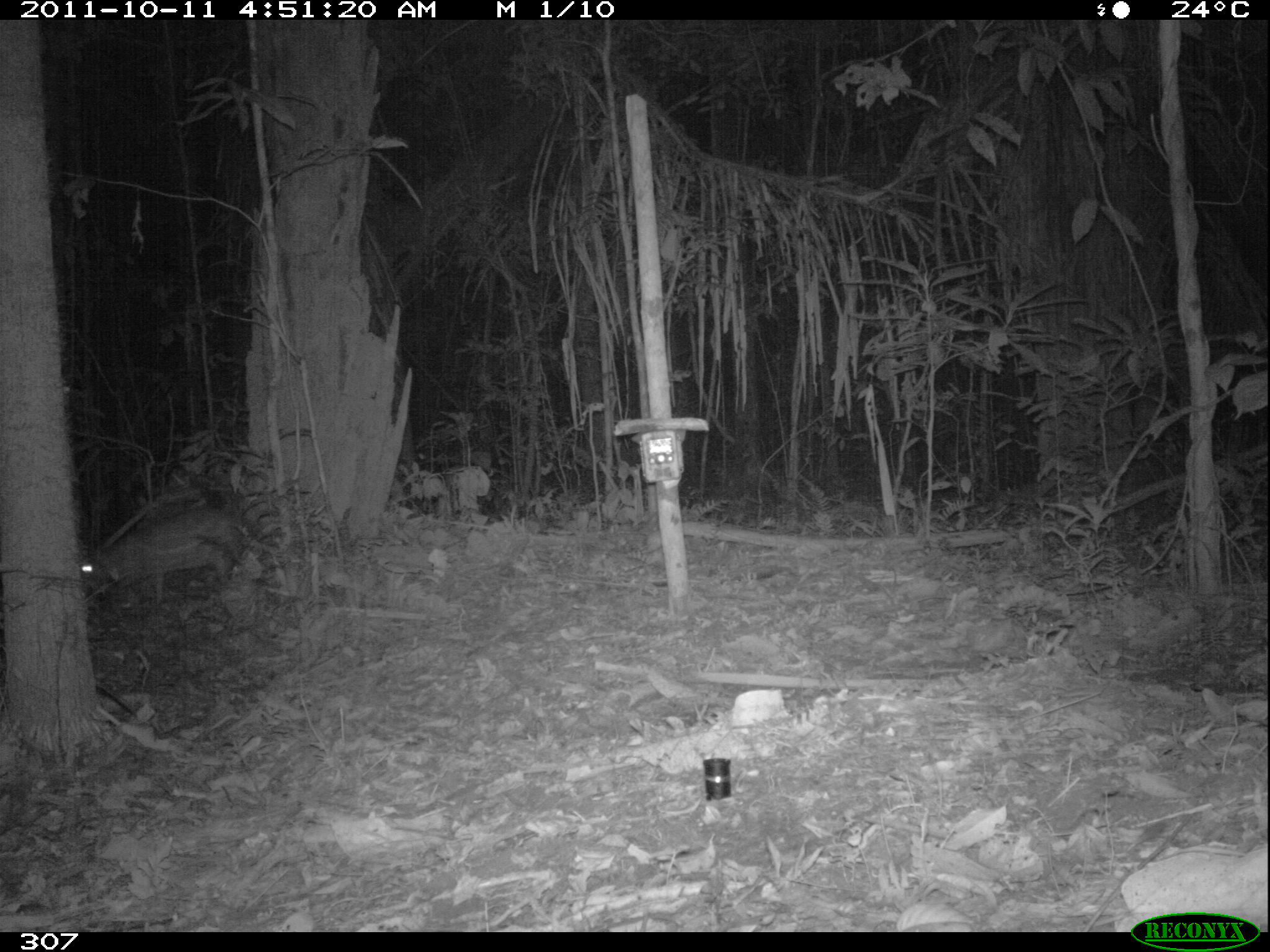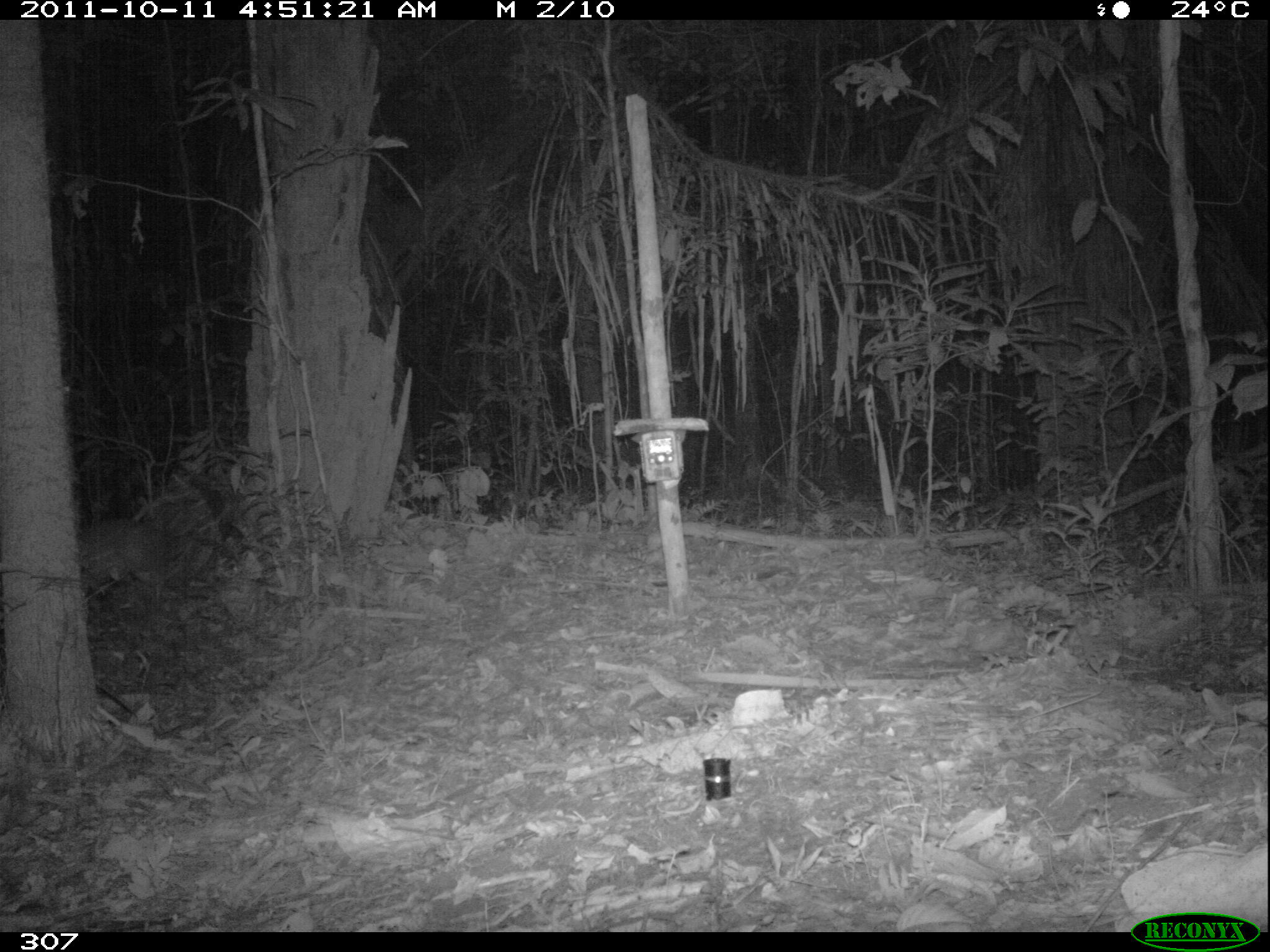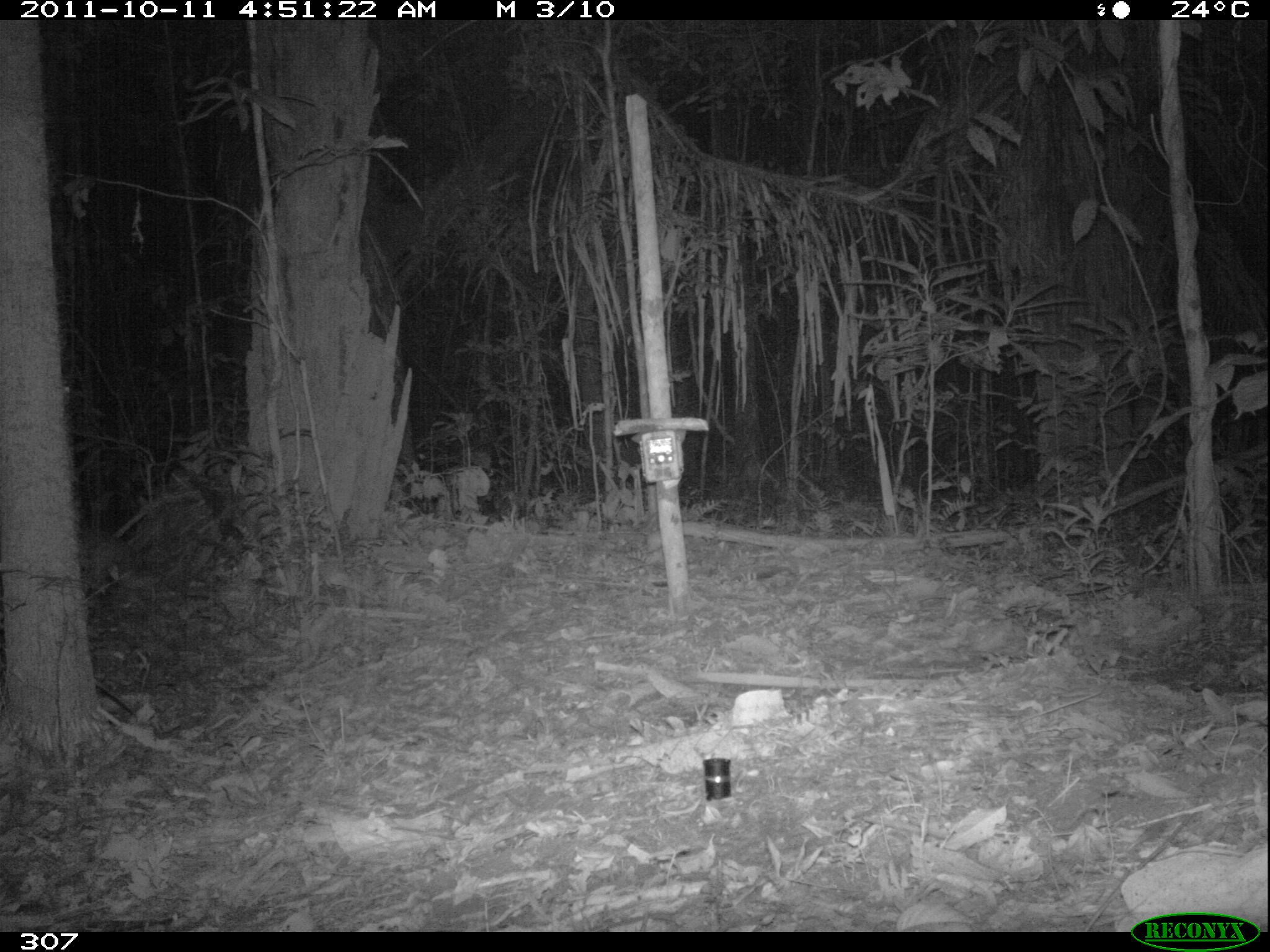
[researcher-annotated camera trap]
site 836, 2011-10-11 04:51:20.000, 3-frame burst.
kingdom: Animalia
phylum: Chordata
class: Mammalia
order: Rodentia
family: Cuniculidae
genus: Cuniculus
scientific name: Cuniculus paca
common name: spotted paca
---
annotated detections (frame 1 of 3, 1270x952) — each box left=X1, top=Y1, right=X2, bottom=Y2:
cuniculus paca: left=79, top=506, right=246, bottom=606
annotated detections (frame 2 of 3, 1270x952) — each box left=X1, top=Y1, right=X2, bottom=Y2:
cuniculus paca: left=75, top=516, right=171, bottom=602